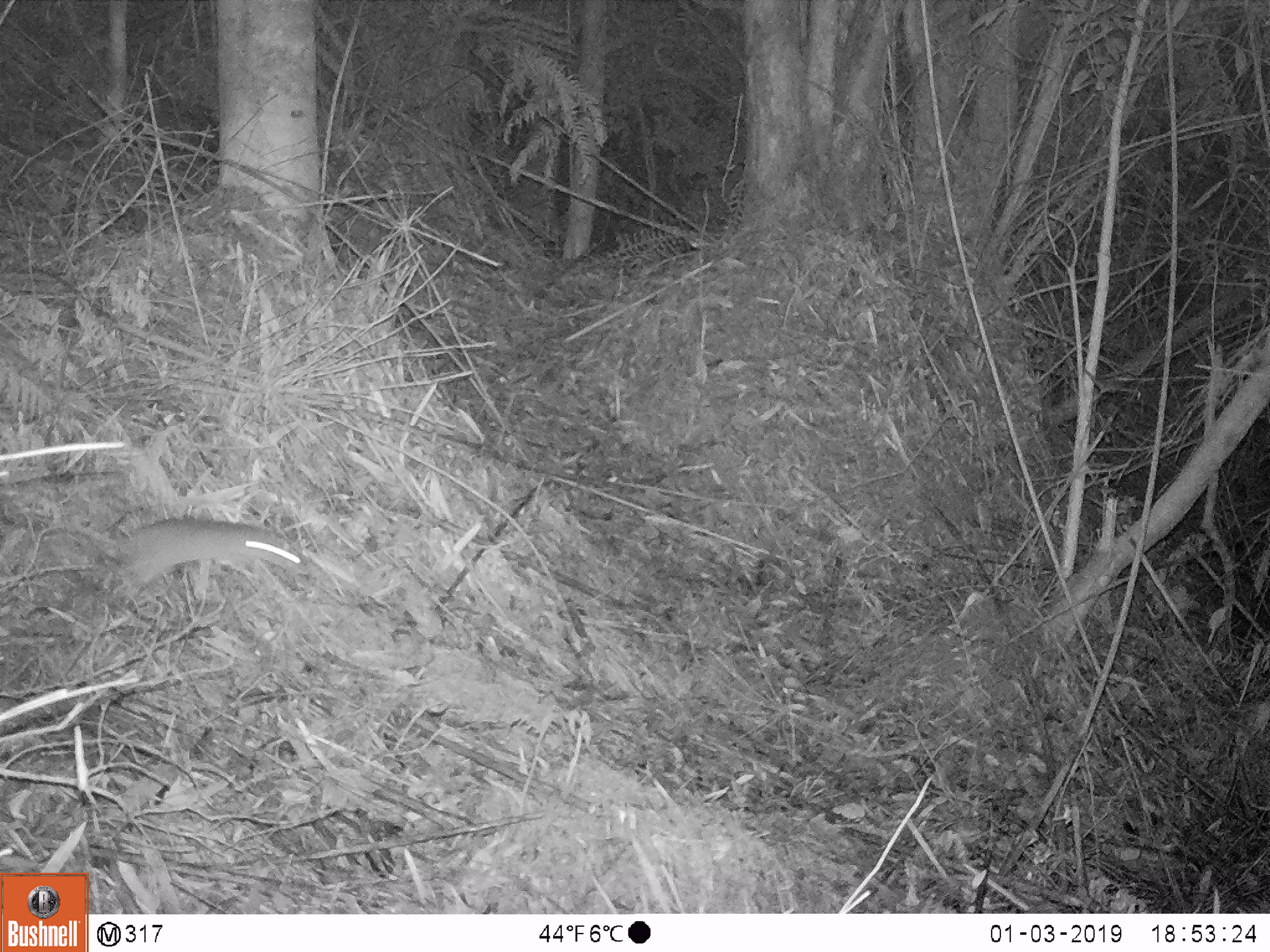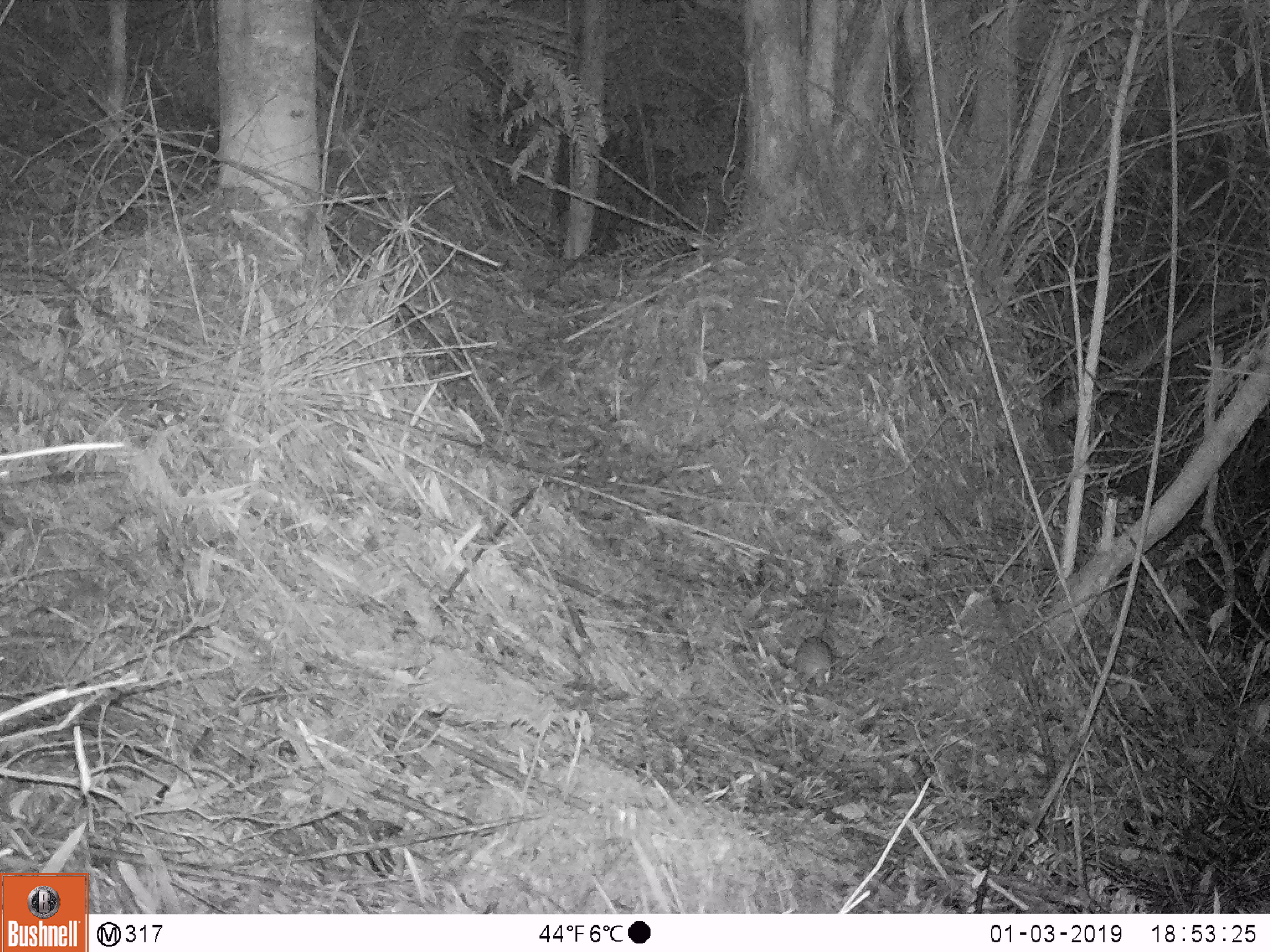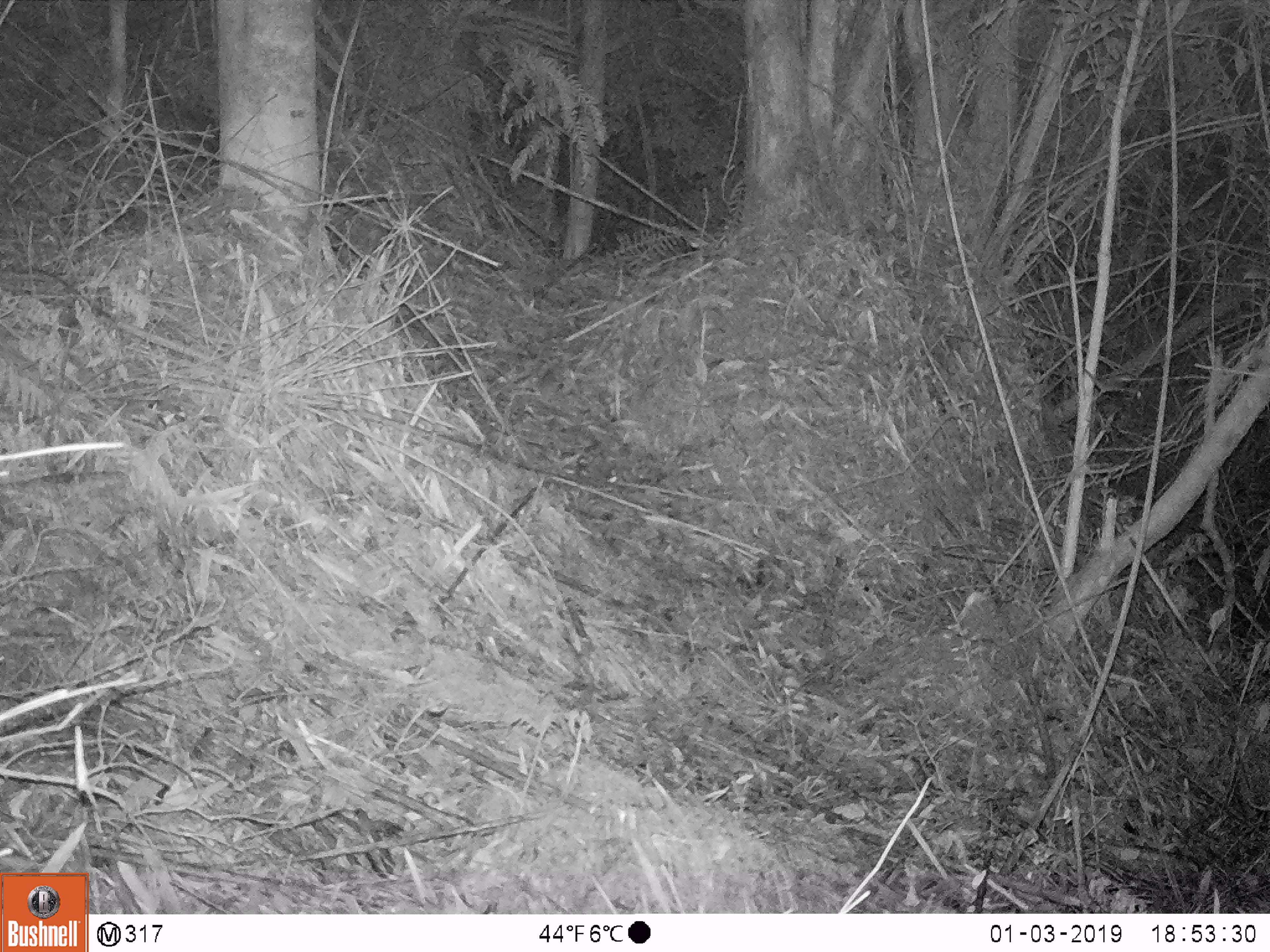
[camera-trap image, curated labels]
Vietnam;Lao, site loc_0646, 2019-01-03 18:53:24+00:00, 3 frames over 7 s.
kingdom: Animalia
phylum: Chordata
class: Mammalia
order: Rodentia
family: Muridae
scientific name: Muridae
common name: old-world mice and rats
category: unidentified murid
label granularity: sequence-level